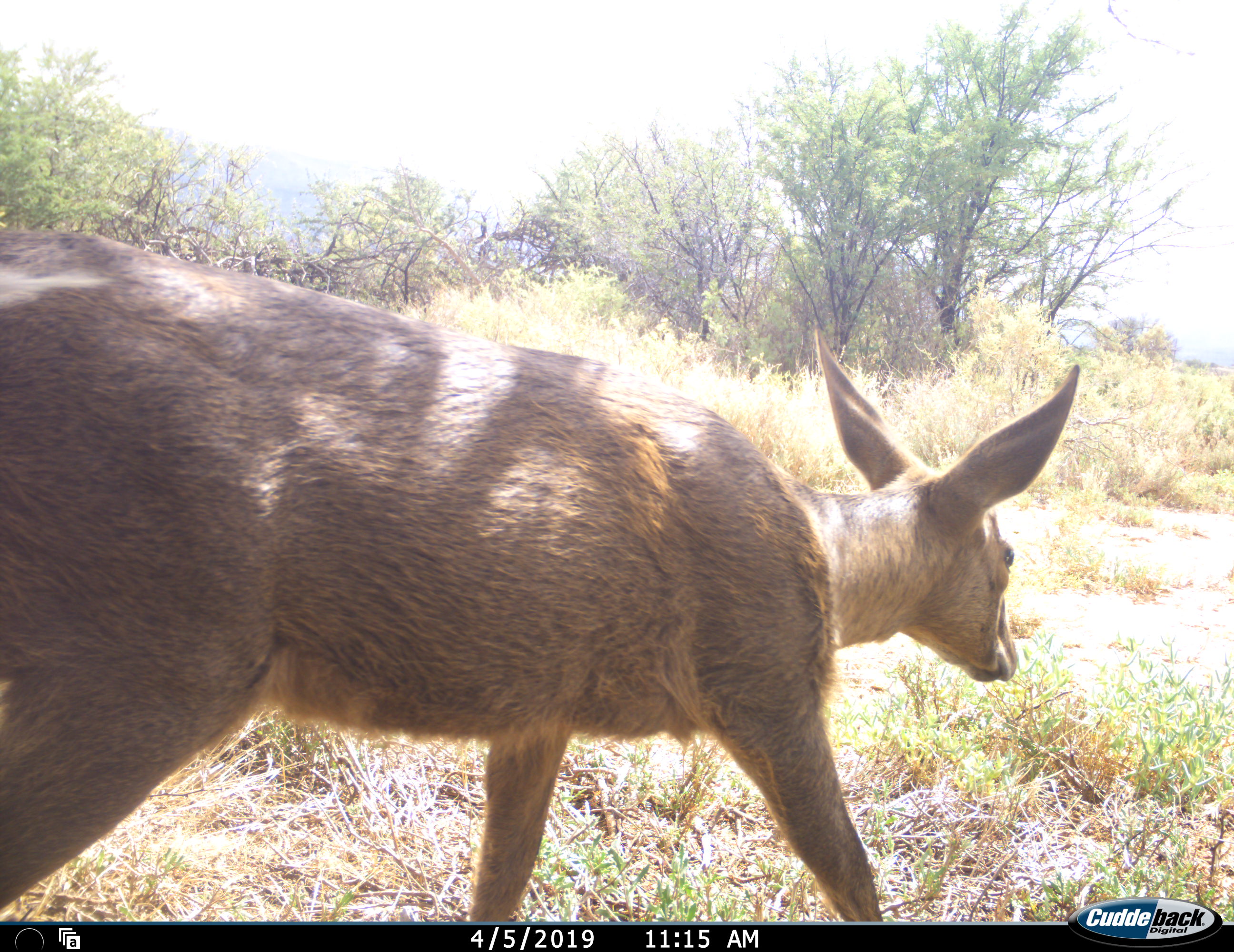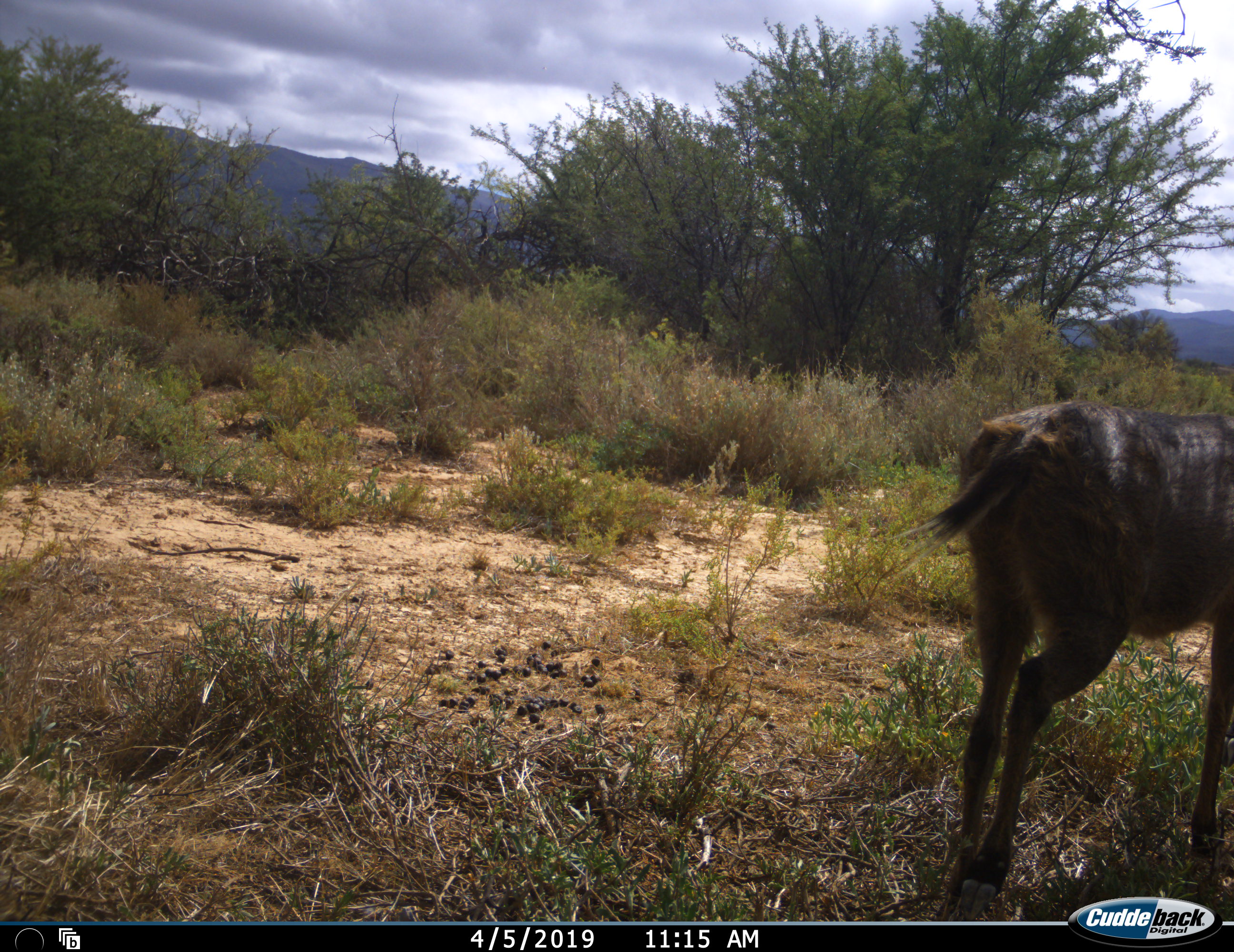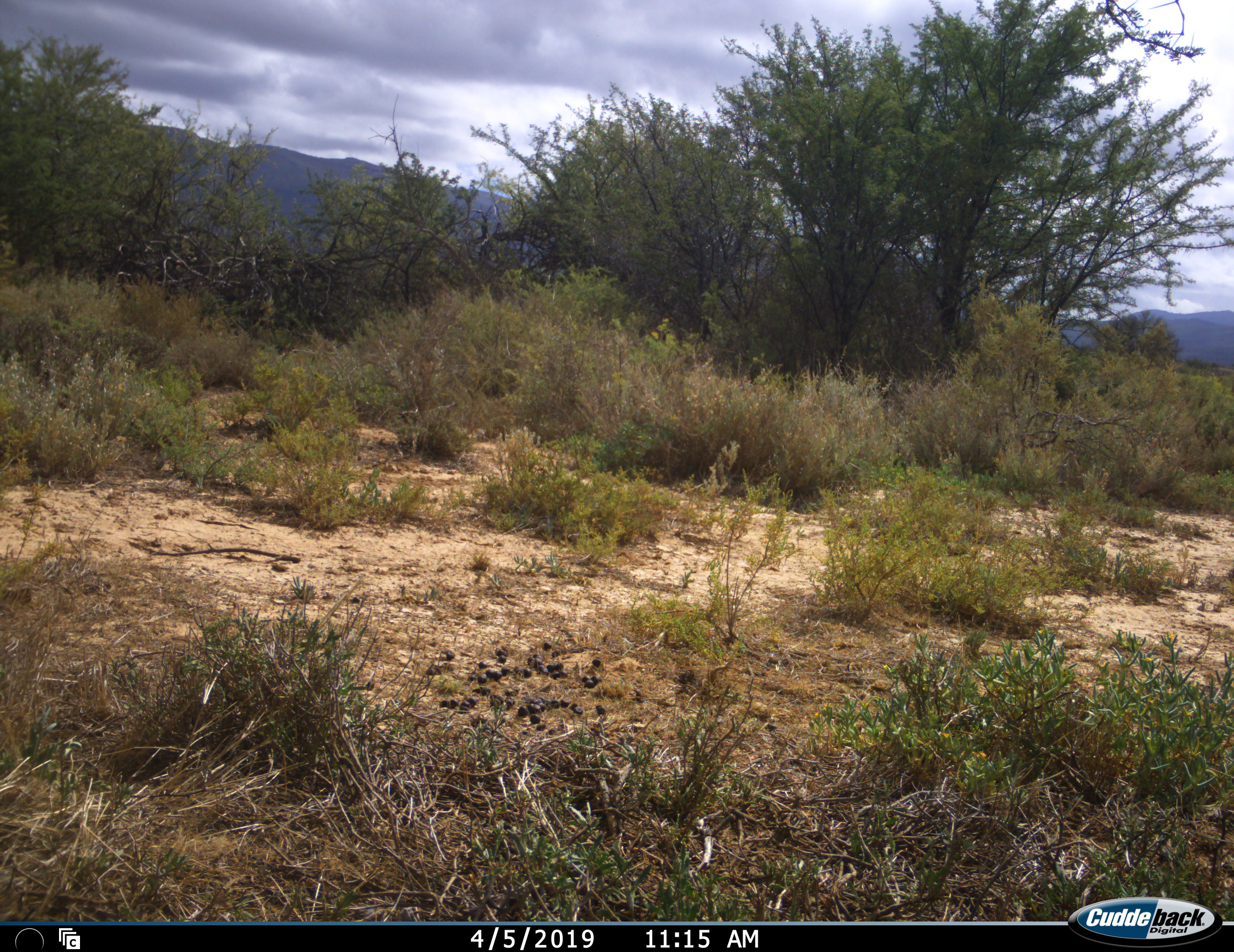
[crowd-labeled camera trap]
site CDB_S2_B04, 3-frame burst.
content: unidentified animal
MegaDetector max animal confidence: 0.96